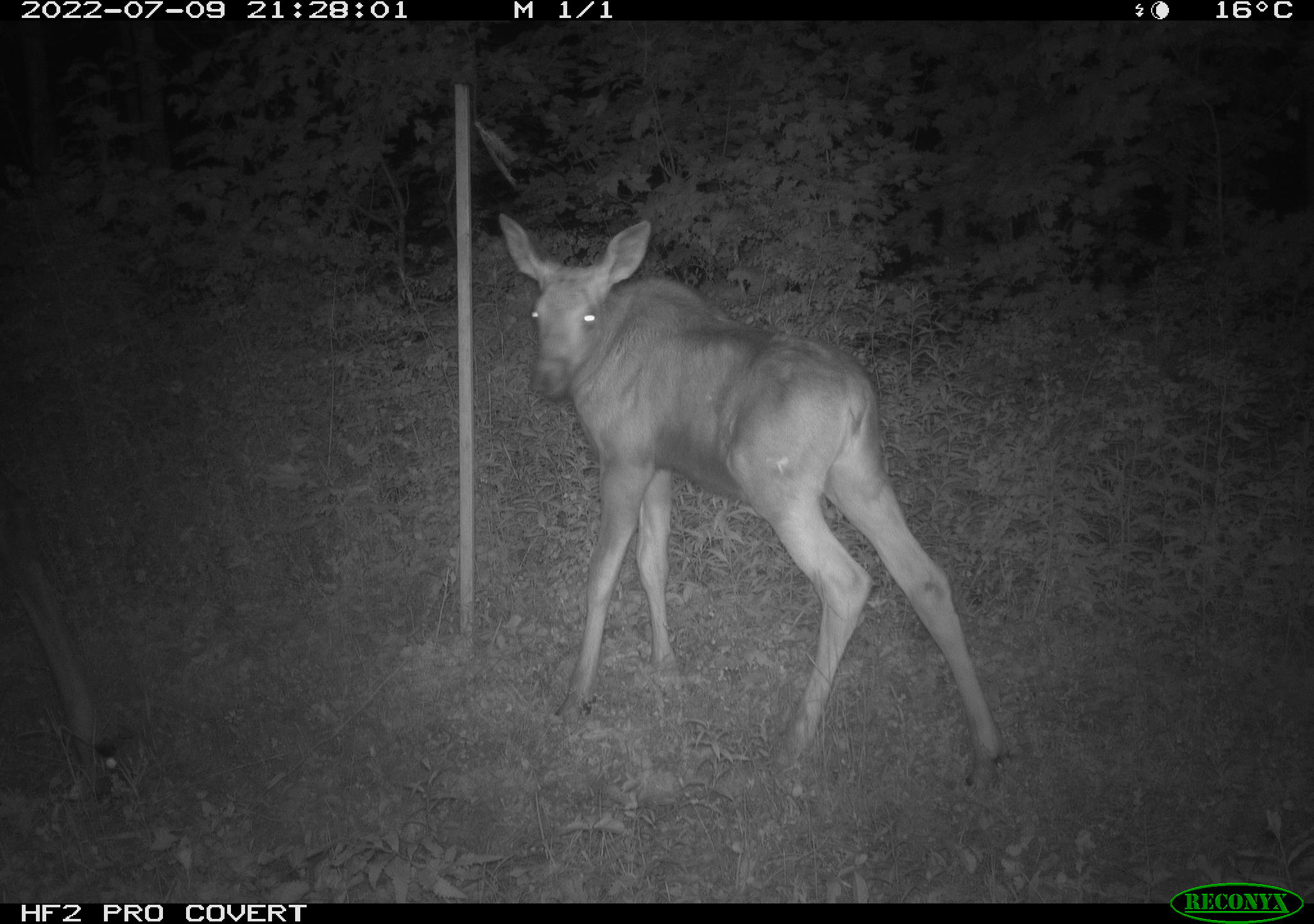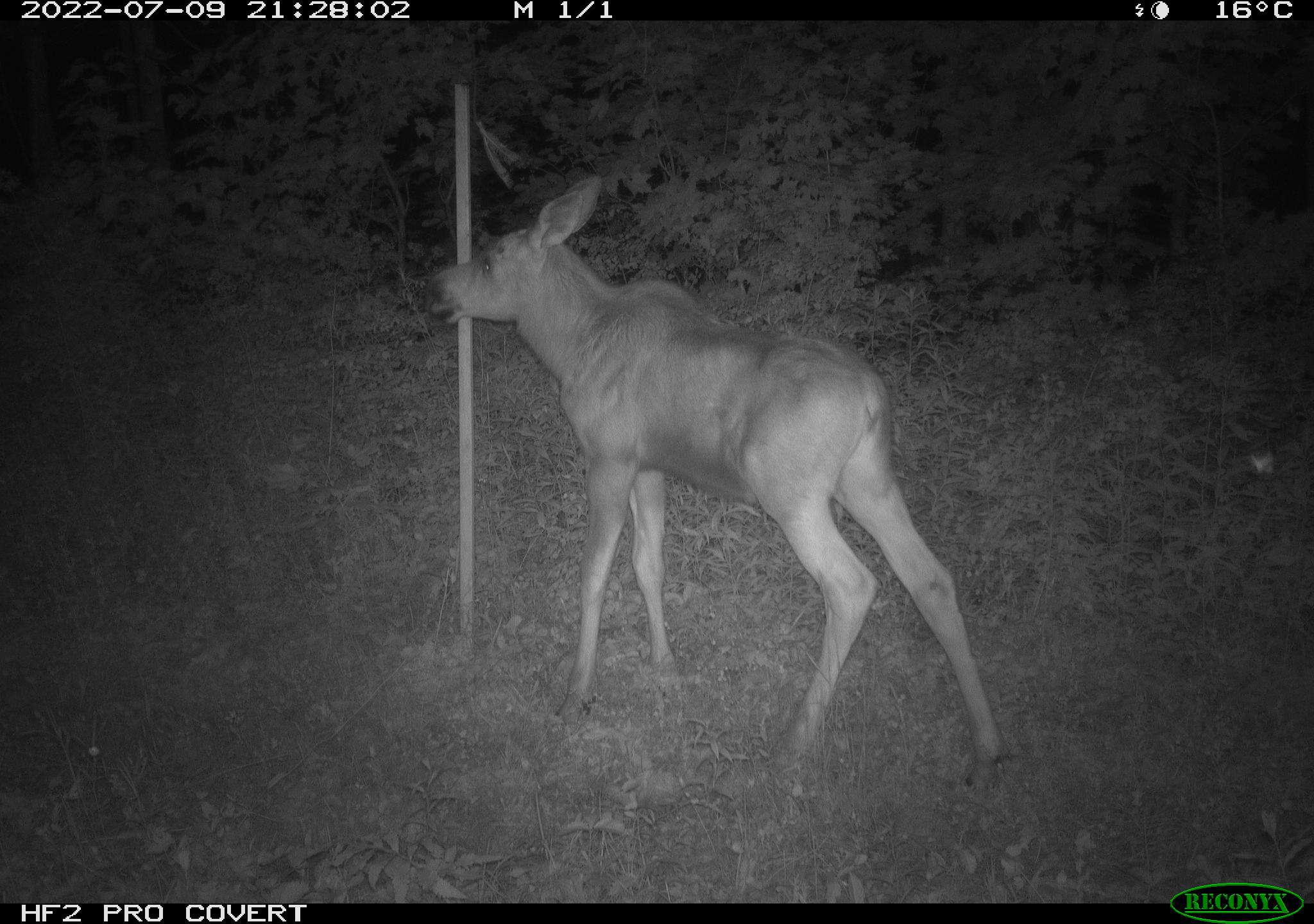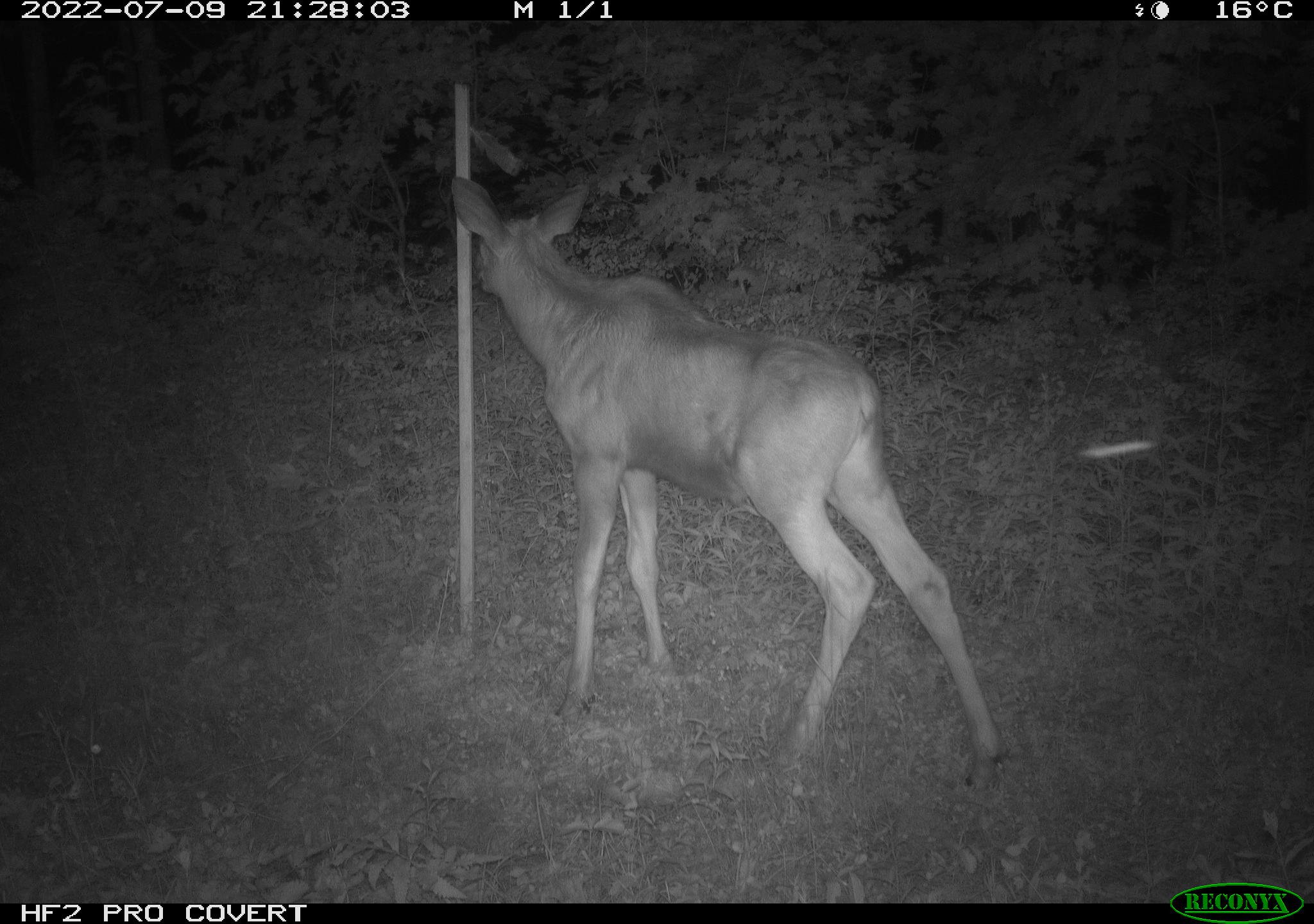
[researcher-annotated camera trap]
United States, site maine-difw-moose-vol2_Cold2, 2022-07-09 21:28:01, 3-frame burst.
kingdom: Animalia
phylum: Chordata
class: Mammalia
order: Artiodactyla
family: Cervidae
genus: Alces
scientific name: Alces alces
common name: moose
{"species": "moose (Alces alces)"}